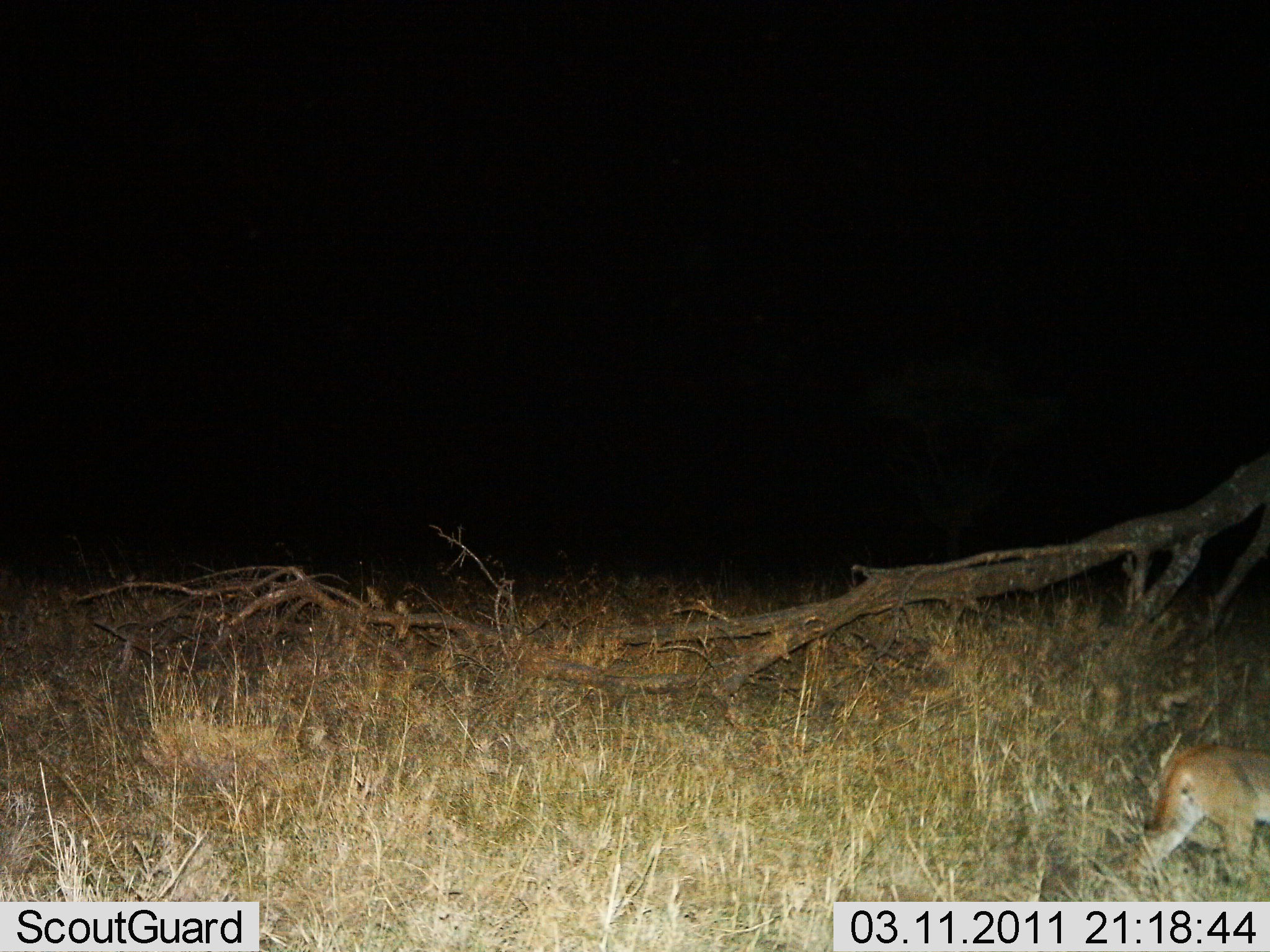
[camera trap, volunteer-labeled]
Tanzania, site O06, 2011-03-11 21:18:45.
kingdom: Animalia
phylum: Chordata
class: Mammalia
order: Carnivora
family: Felidae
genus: Panthera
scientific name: Panthera leo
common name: lion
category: lionfemale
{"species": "lionfemale (lion) (Panthera leo)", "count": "1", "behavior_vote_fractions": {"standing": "0%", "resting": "0%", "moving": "100%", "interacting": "0%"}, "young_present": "67%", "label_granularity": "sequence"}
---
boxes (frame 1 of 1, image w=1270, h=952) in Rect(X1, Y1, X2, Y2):
animal: Rect(1130, 745, 1270, 893)